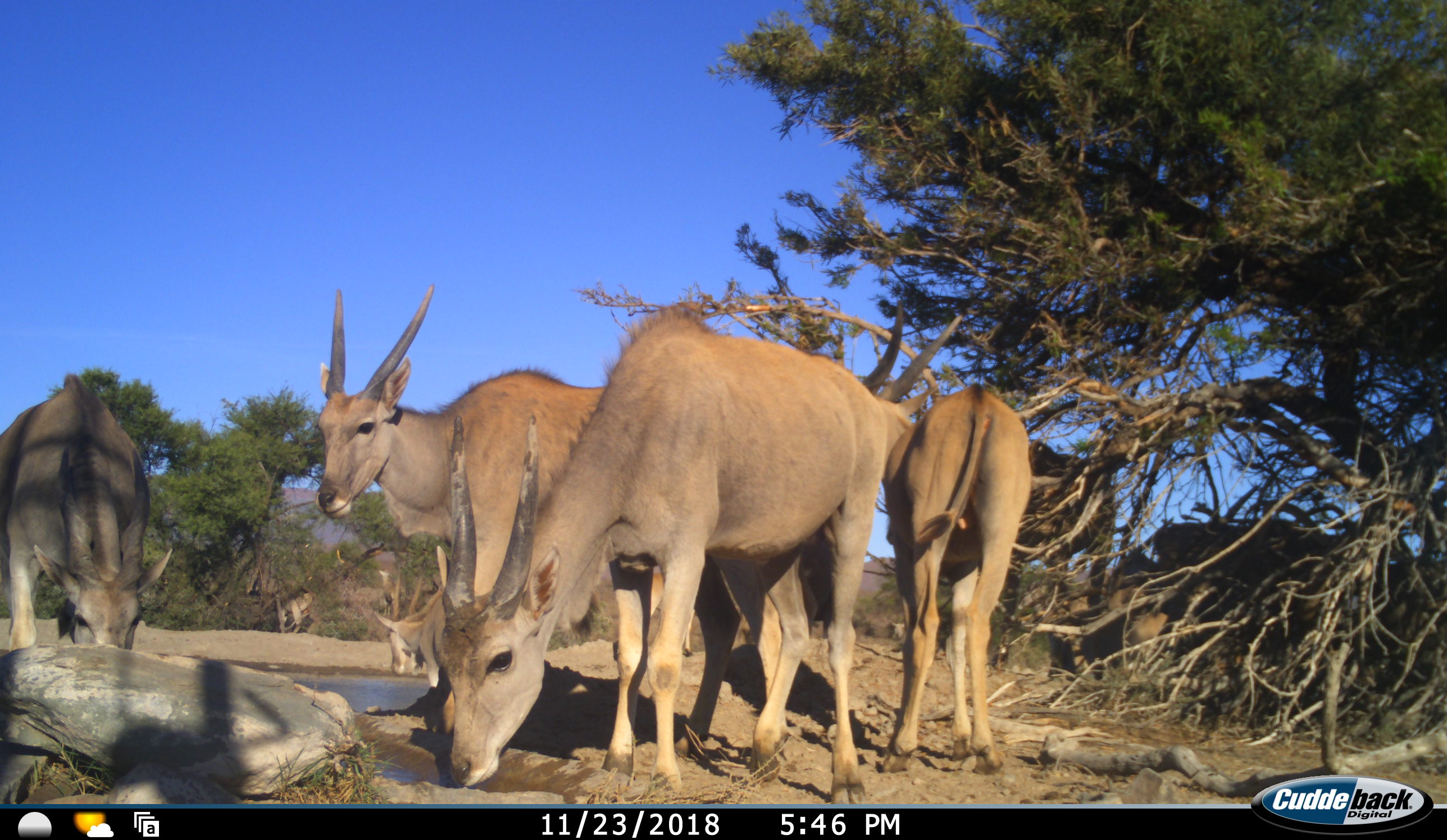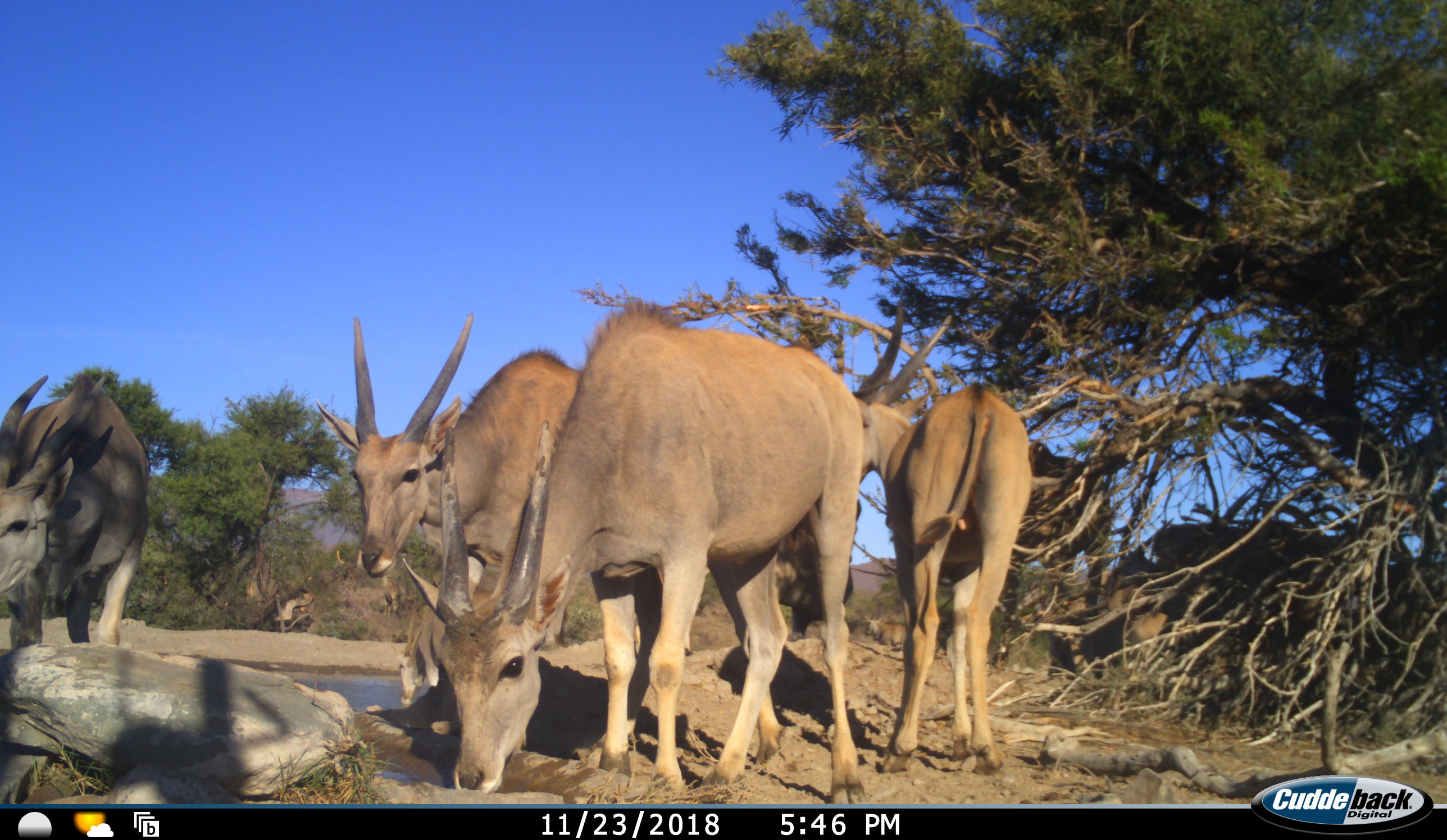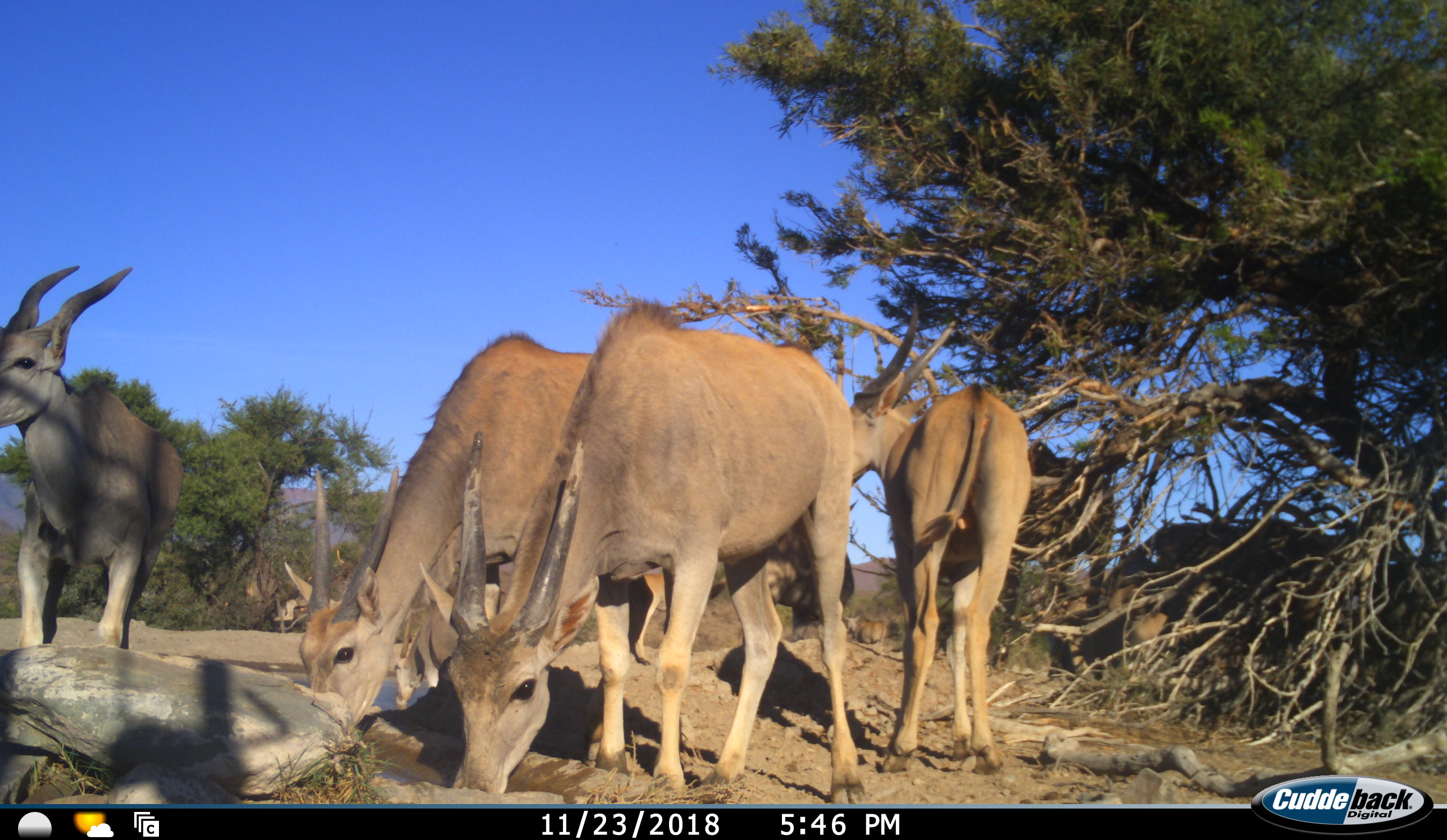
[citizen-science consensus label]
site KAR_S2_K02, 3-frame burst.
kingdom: Animalia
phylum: Chordata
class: Mammalia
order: Artiodactyla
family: Bovidae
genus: Tragelaphus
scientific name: Tragelaphus oryx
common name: eland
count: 8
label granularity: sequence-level